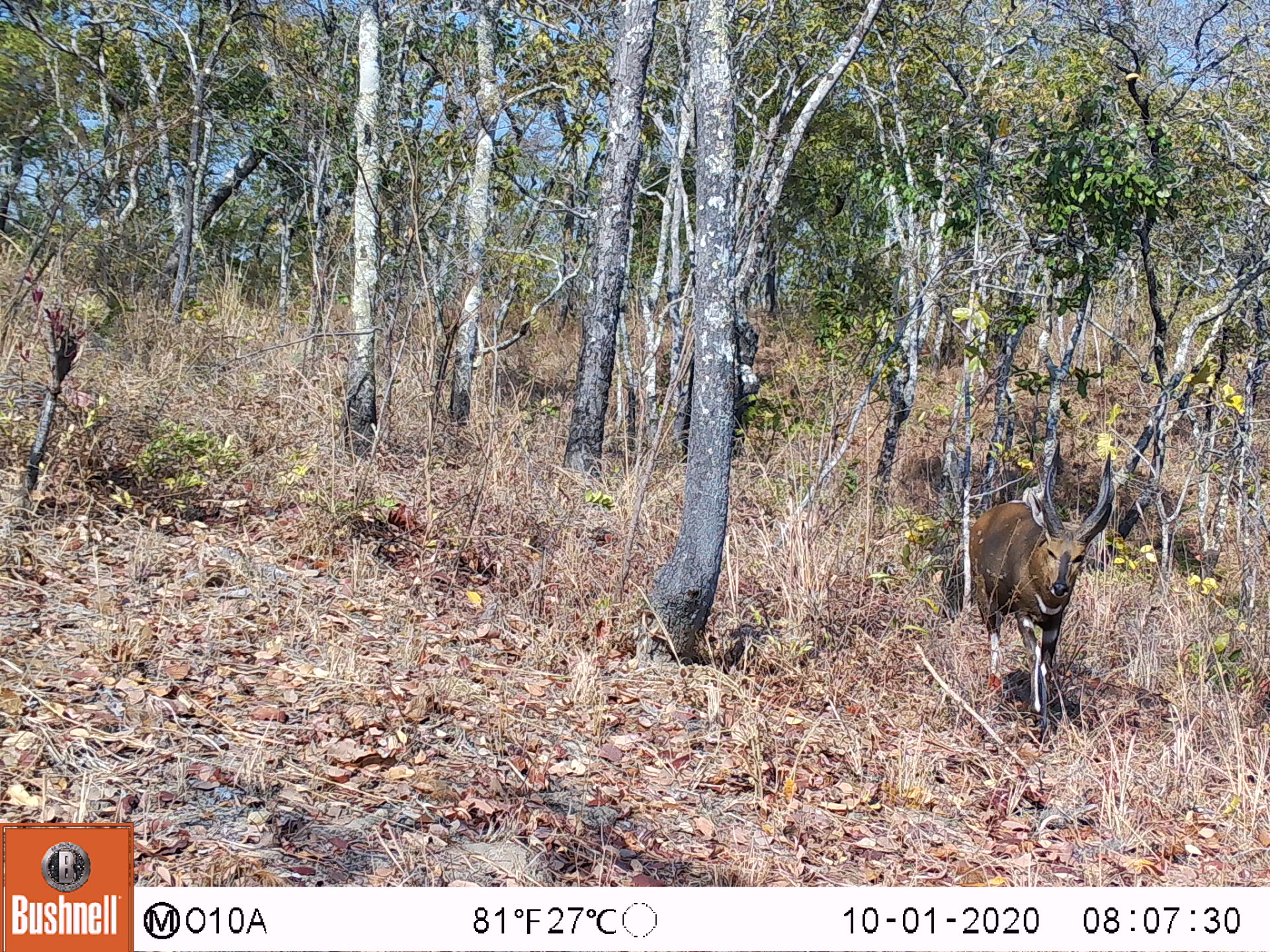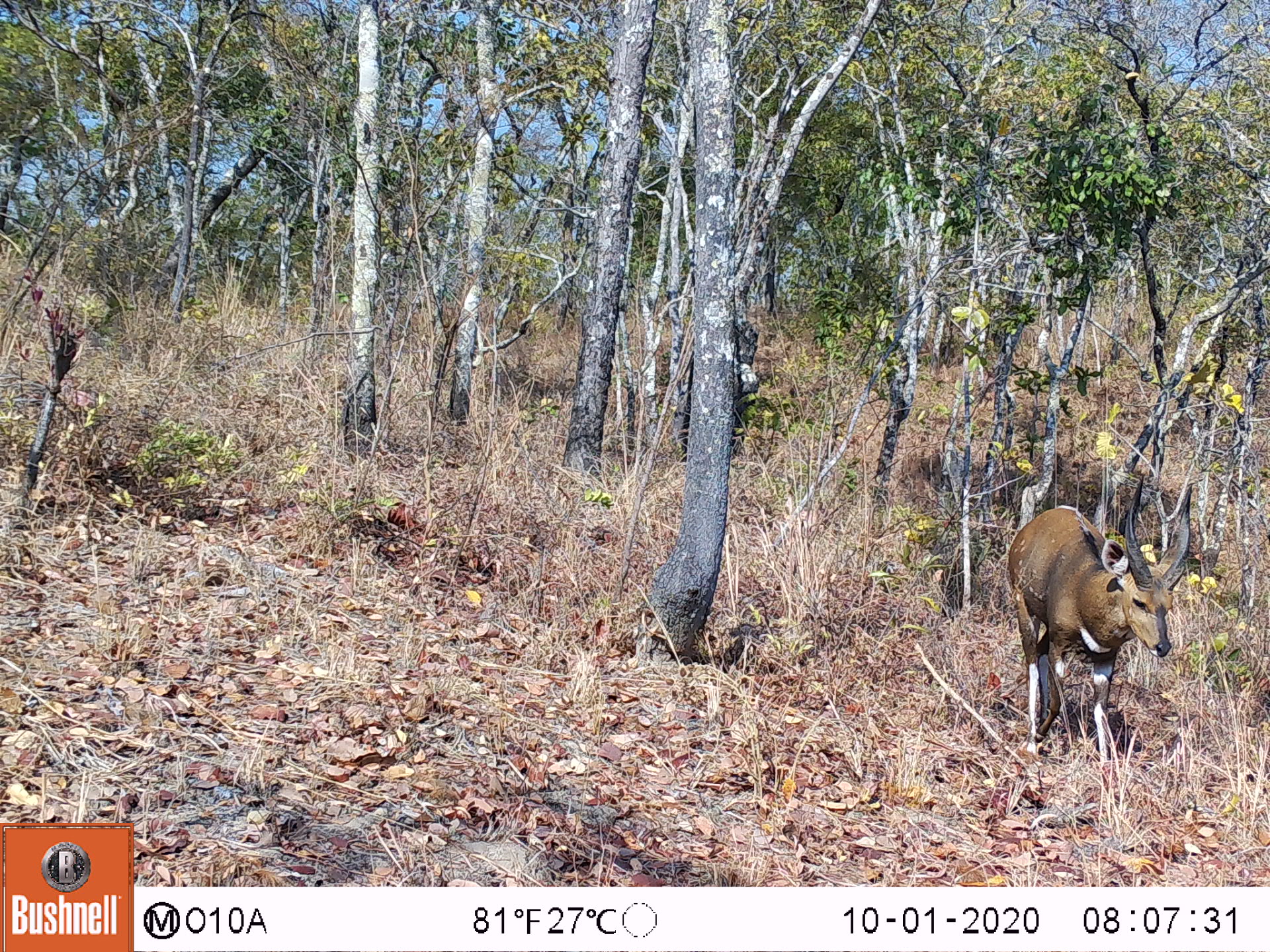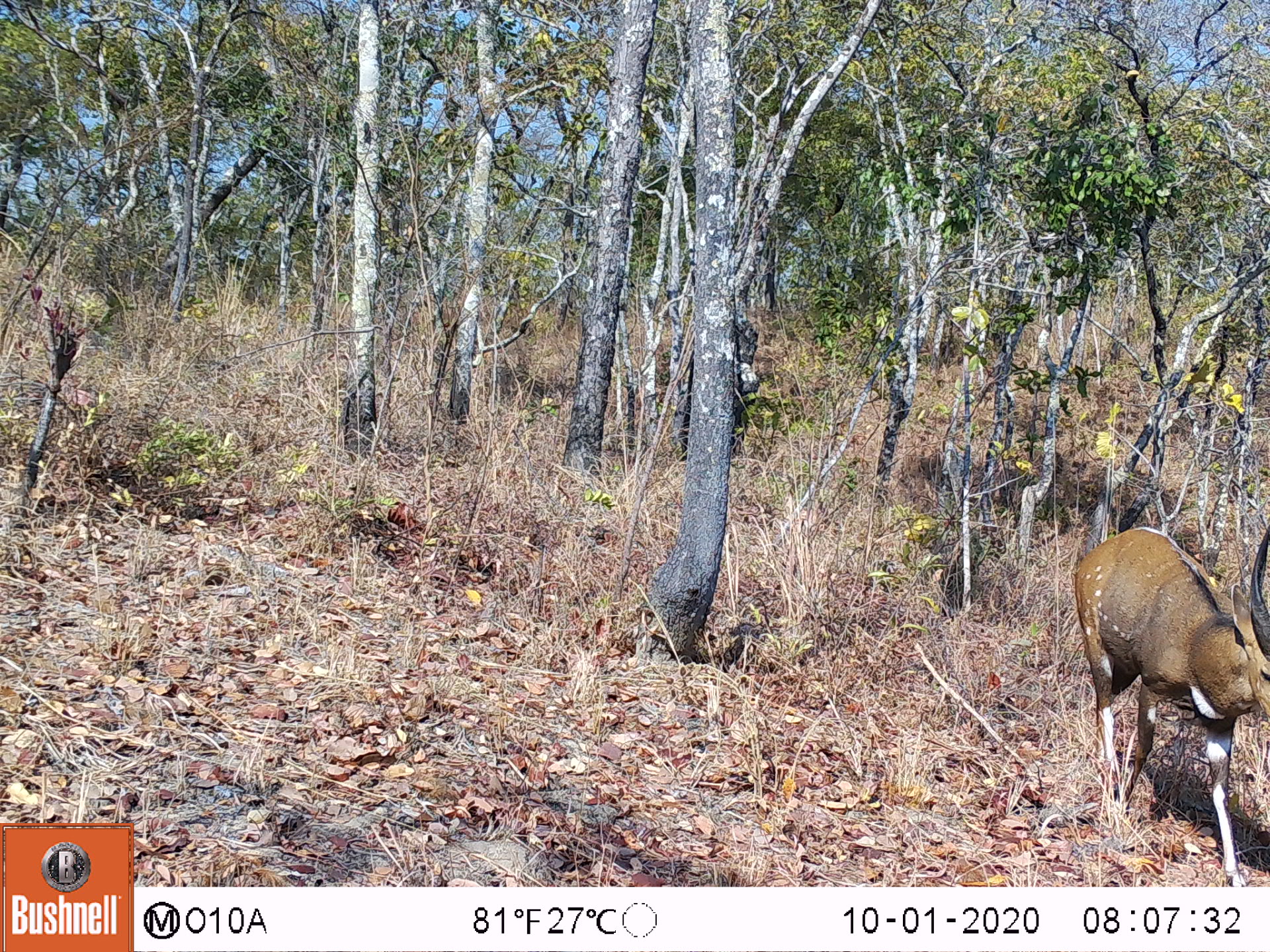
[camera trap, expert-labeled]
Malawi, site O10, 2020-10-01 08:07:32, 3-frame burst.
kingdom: Animalia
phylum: Chordata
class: Mammalia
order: Artiodactyla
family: Bovidae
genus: Tragelaphus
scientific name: Tragelaphus sylvaticus sylvaticus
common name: cape bushbuck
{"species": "cape bushbuck (Tragelaphus sylvaticus sylvaticus)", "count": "1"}